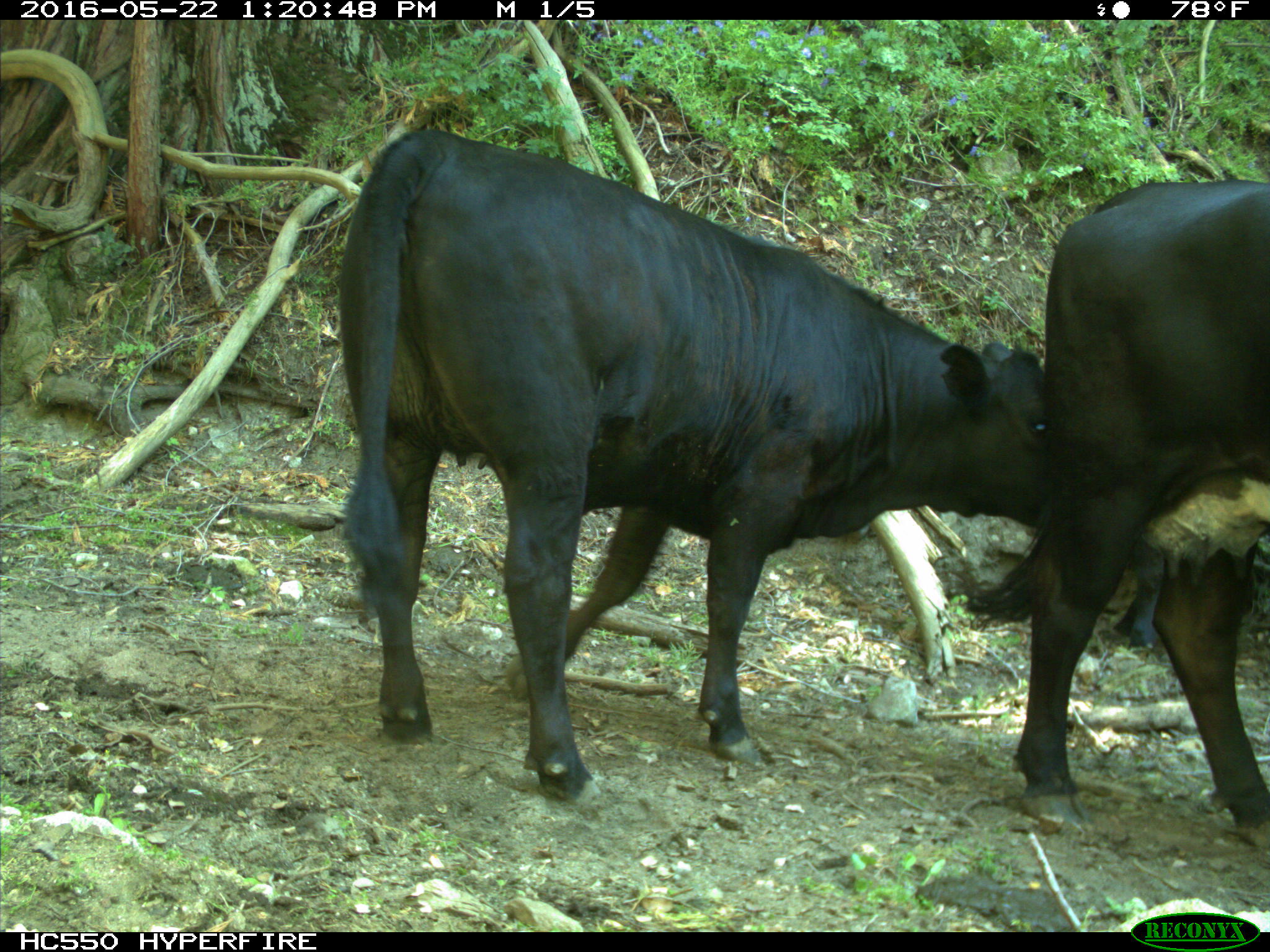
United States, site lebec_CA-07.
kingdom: Animalia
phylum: Chordata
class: Mammalia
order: Artiodactyla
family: Bovidae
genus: Bos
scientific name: Bos taurus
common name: domestic cow